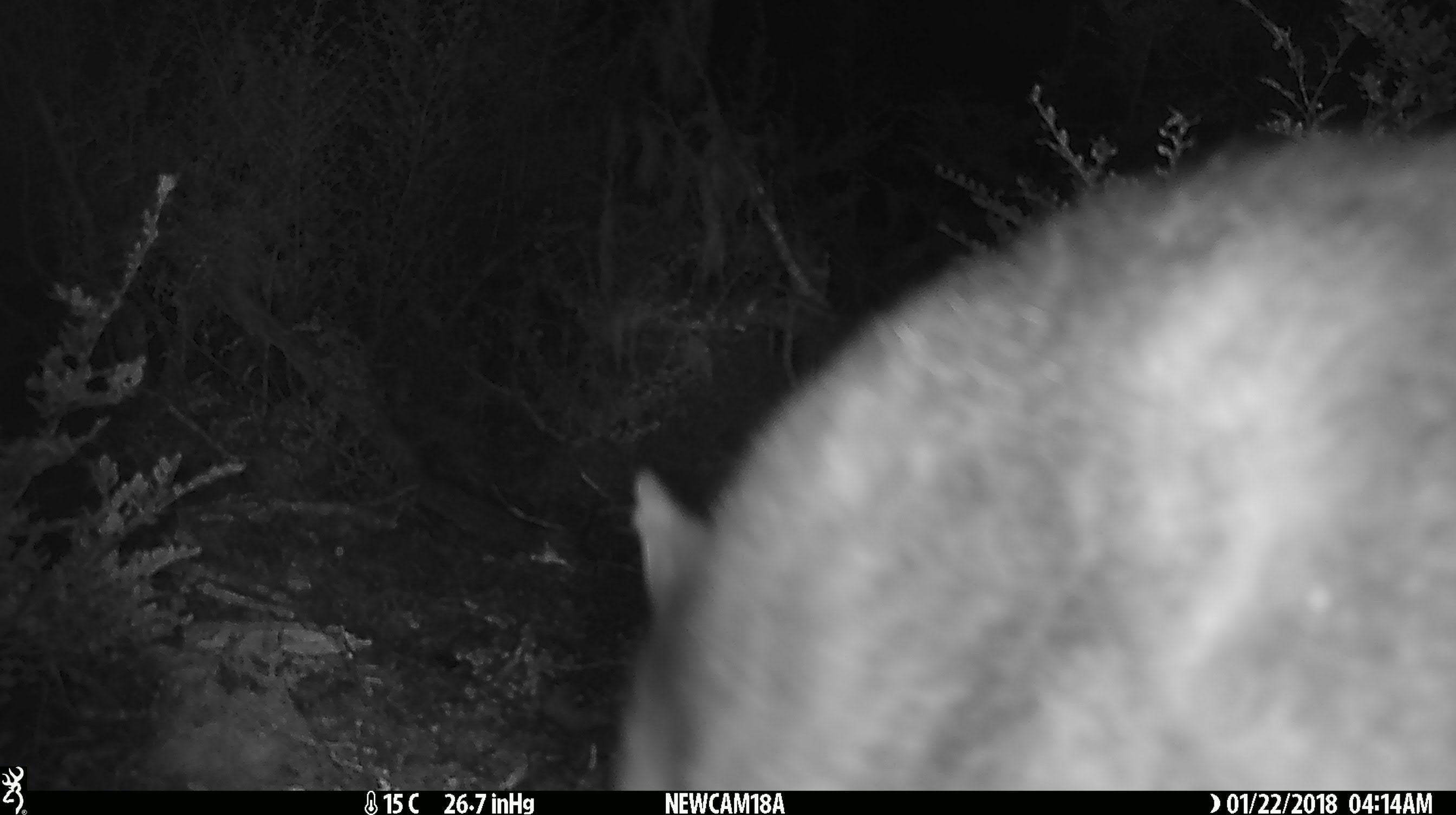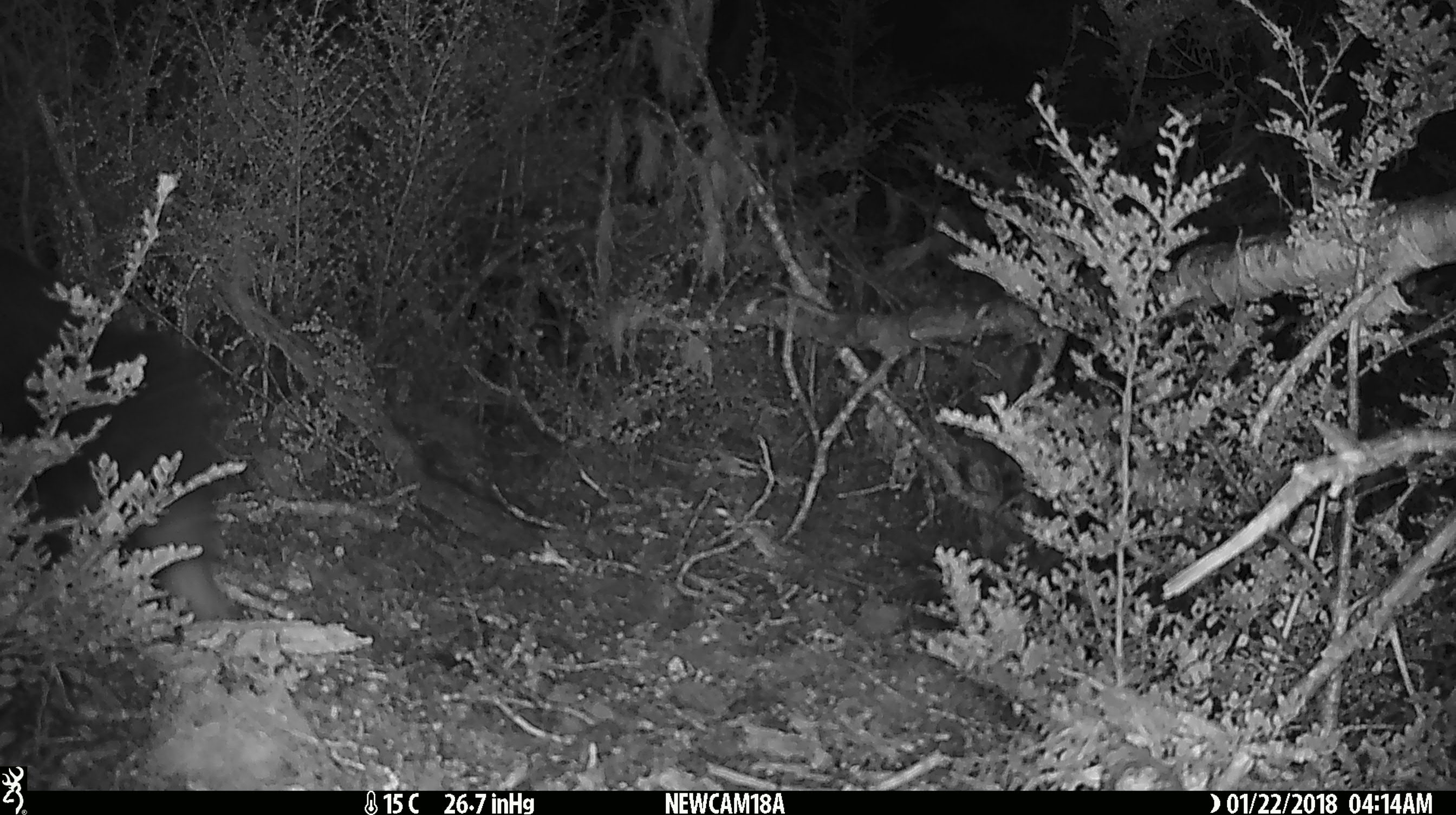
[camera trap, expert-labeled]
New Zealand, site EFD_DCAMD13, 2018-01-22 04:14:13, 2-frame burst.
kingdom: Animalia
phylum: Chordata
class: Mammalia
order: Diprotodontia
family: Phalangeridae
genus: Trichosurus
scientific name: Trichosurus vulpecula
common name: common brushtail possum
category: possum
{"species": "possum (common brushtail possum) (Trichosurus vulpecula)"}